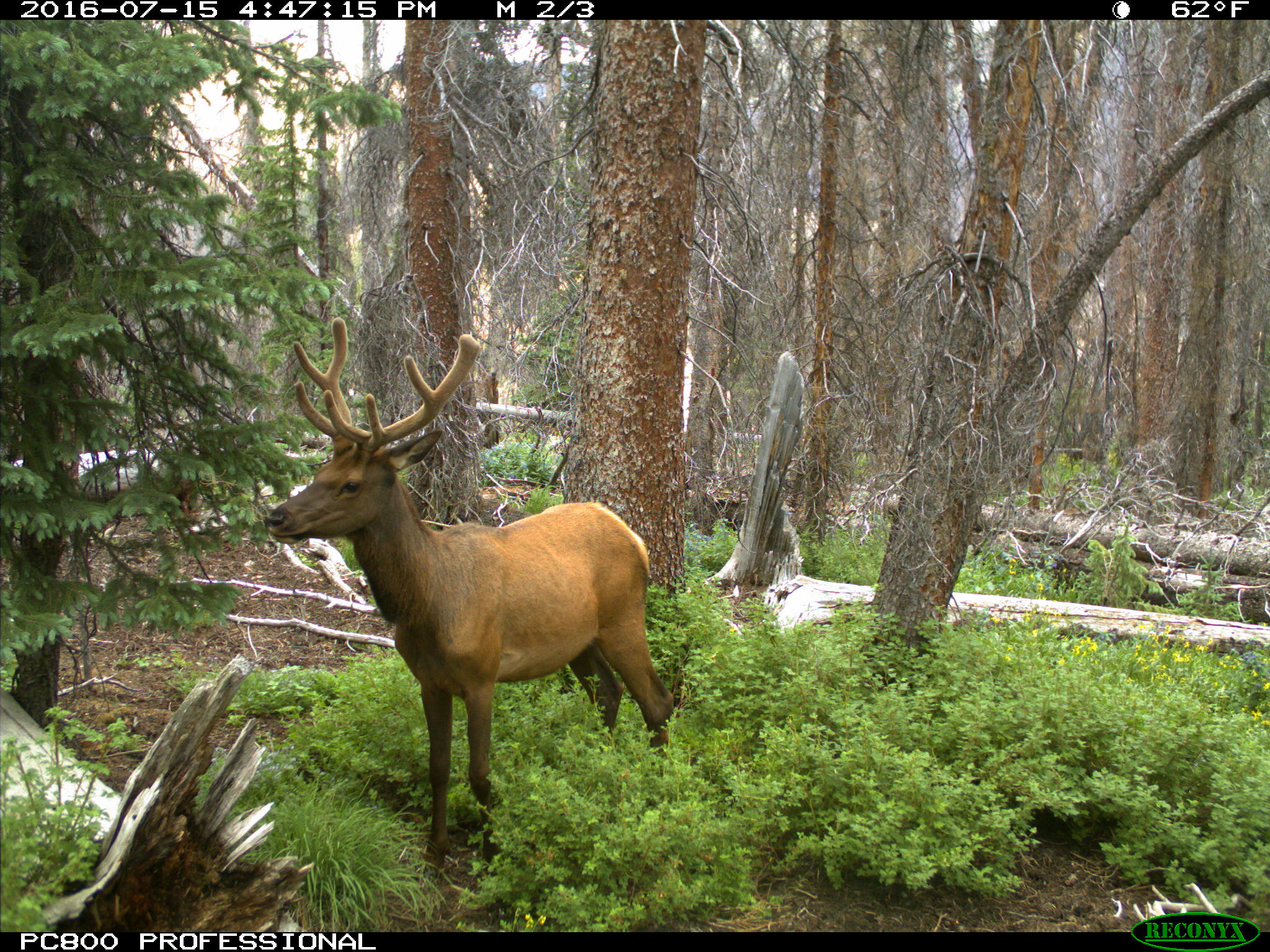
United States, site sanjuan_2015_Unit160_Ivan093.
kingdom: Animalia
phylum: Chordata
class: Mammalia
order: Artiodactyla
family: Cervidae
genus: Cervus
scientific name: Cervus elaphus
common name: red deer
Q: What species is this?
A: Cervus elaphus (red deer).